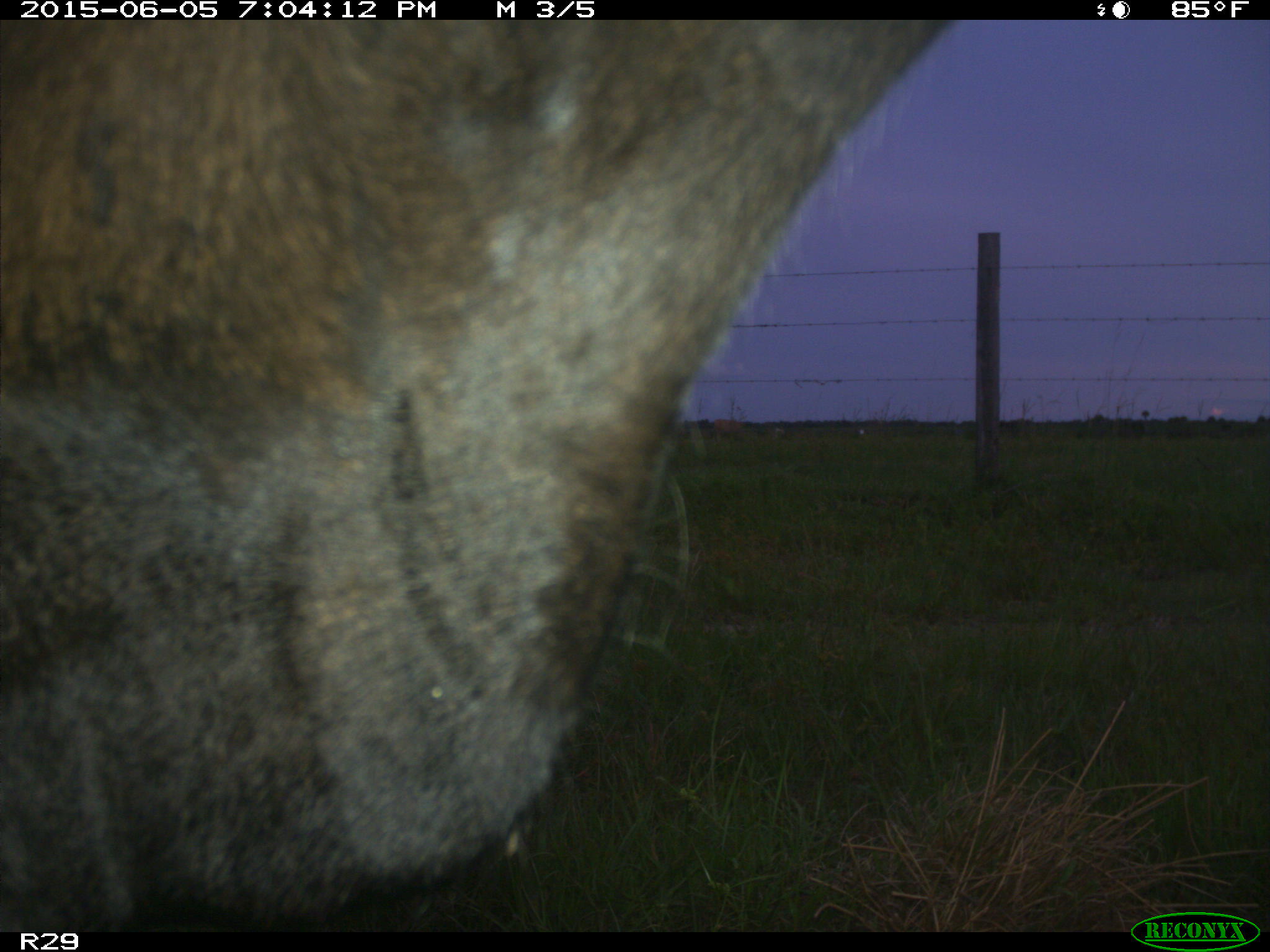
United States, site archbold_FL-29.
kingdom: Animalia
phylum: Chordata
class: Mammalia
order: Artiodactyla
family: Bovidae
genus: Bos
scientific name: Bos taurus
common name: domestic cow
Bos taurus (domestic cow).